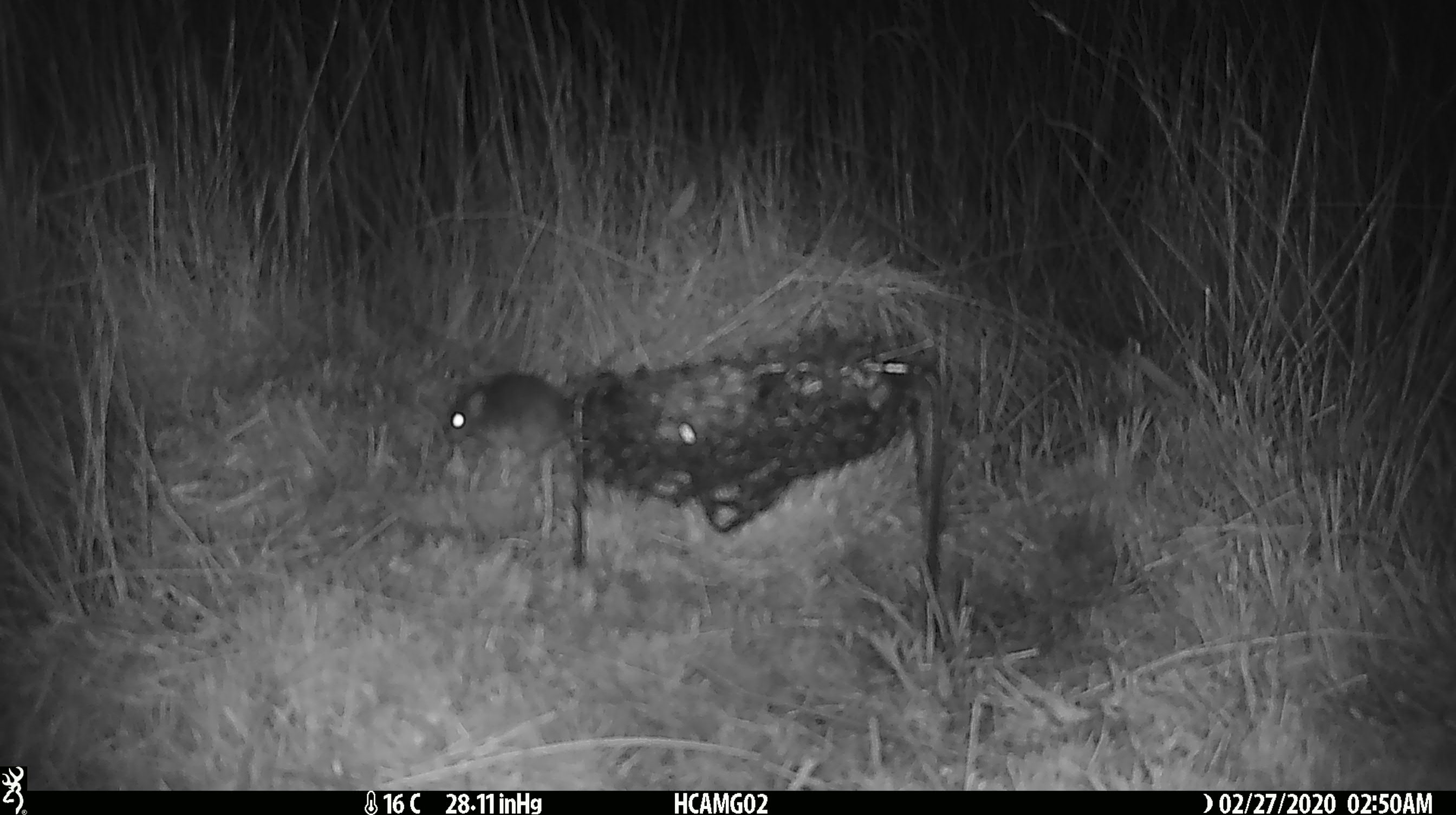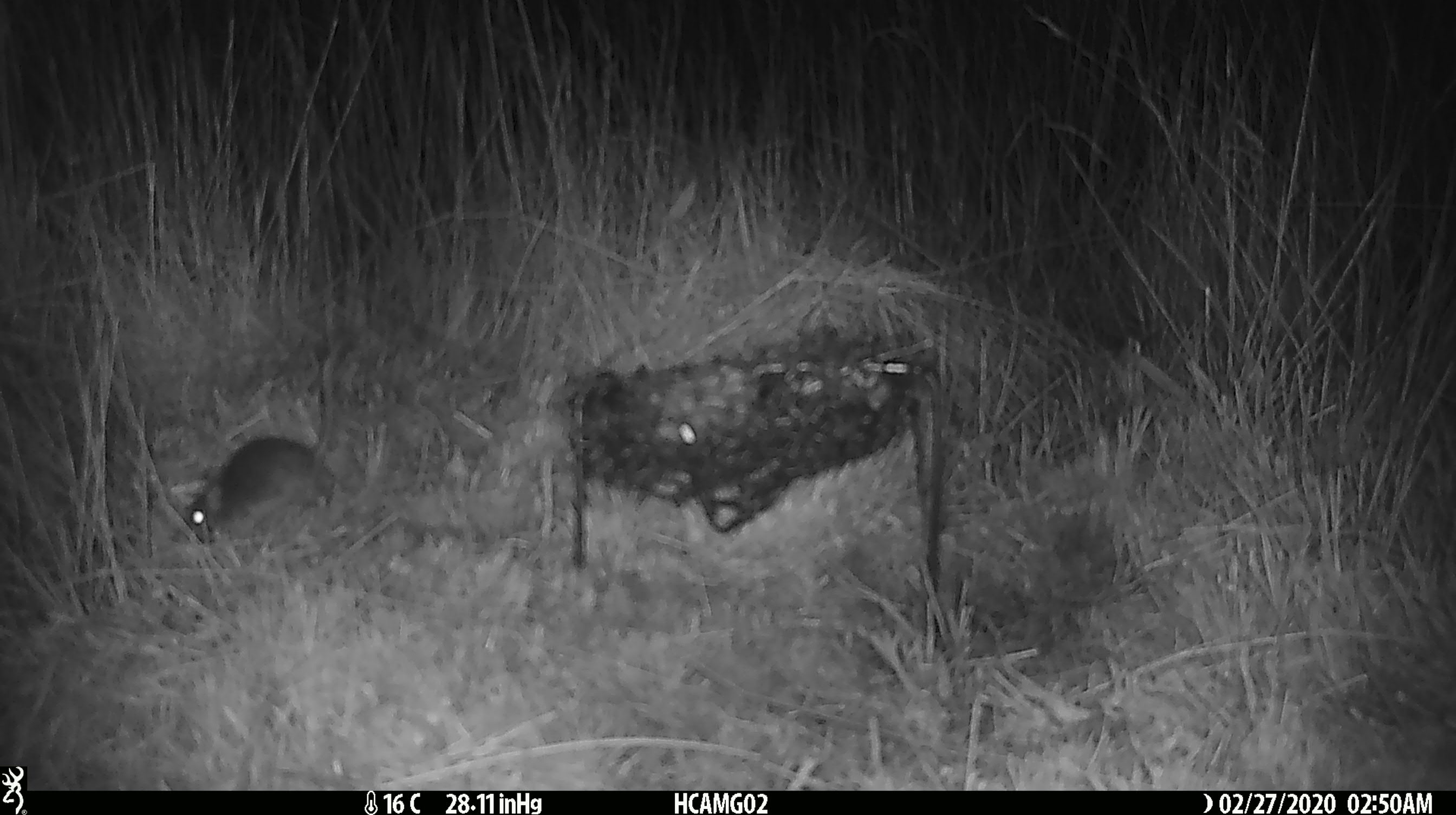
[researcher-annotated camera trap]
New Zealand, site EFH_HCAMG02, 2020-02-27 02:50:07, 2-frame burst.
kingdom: Animalia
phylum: Chordata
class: Mammalia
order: Rodentia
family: Muridae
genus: Mus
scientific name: Mus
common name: mouse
Mouse (Mus).